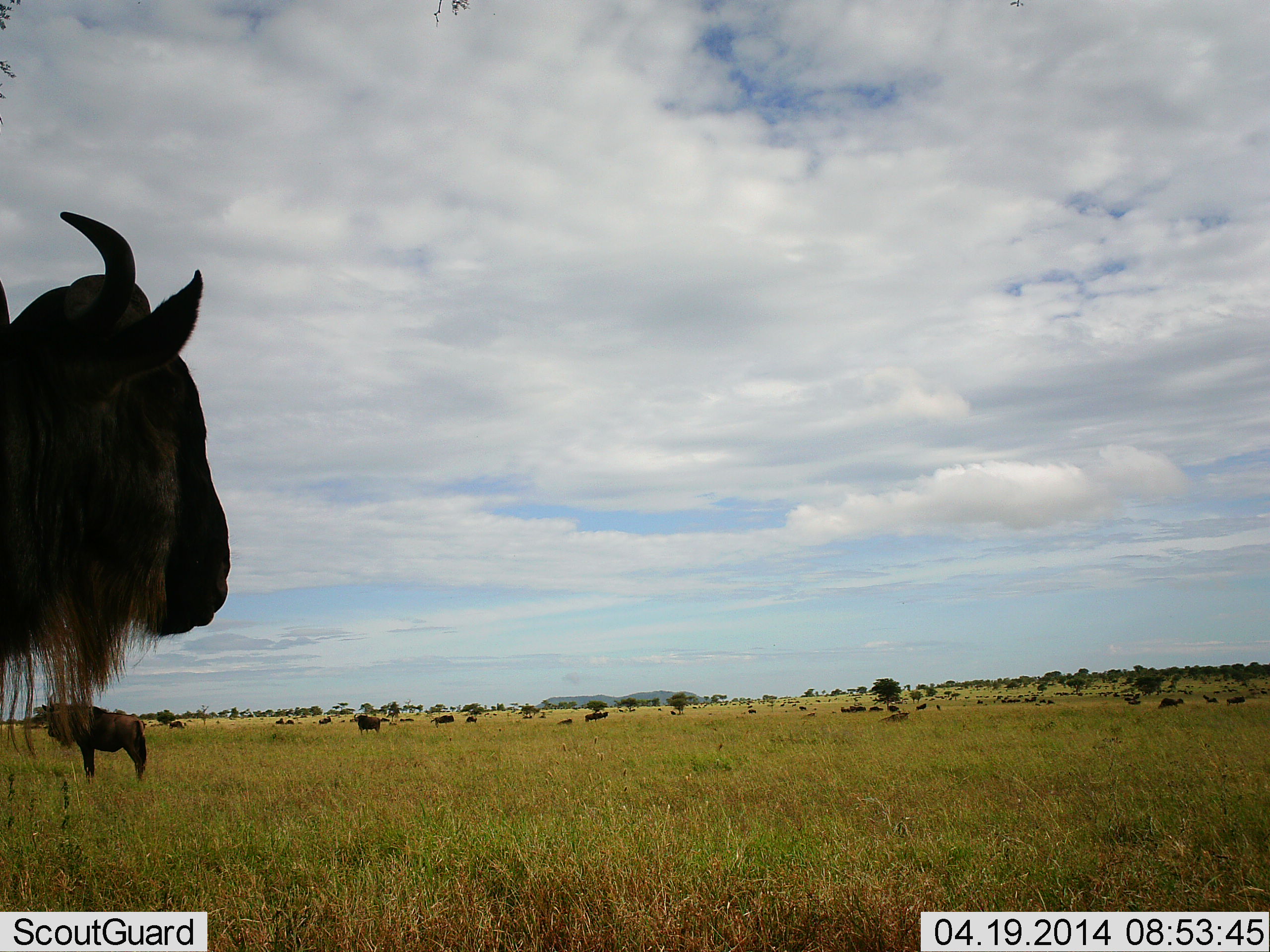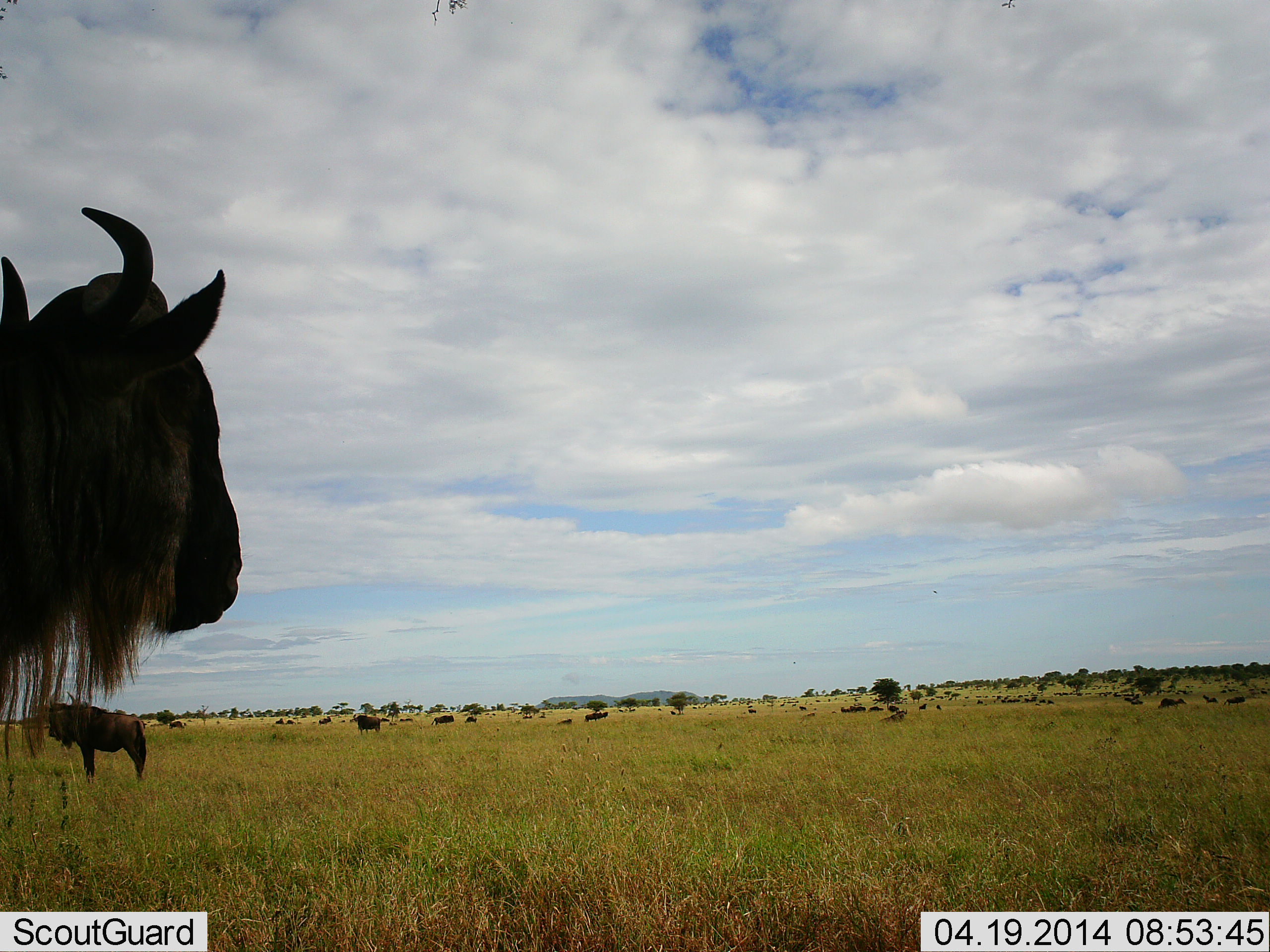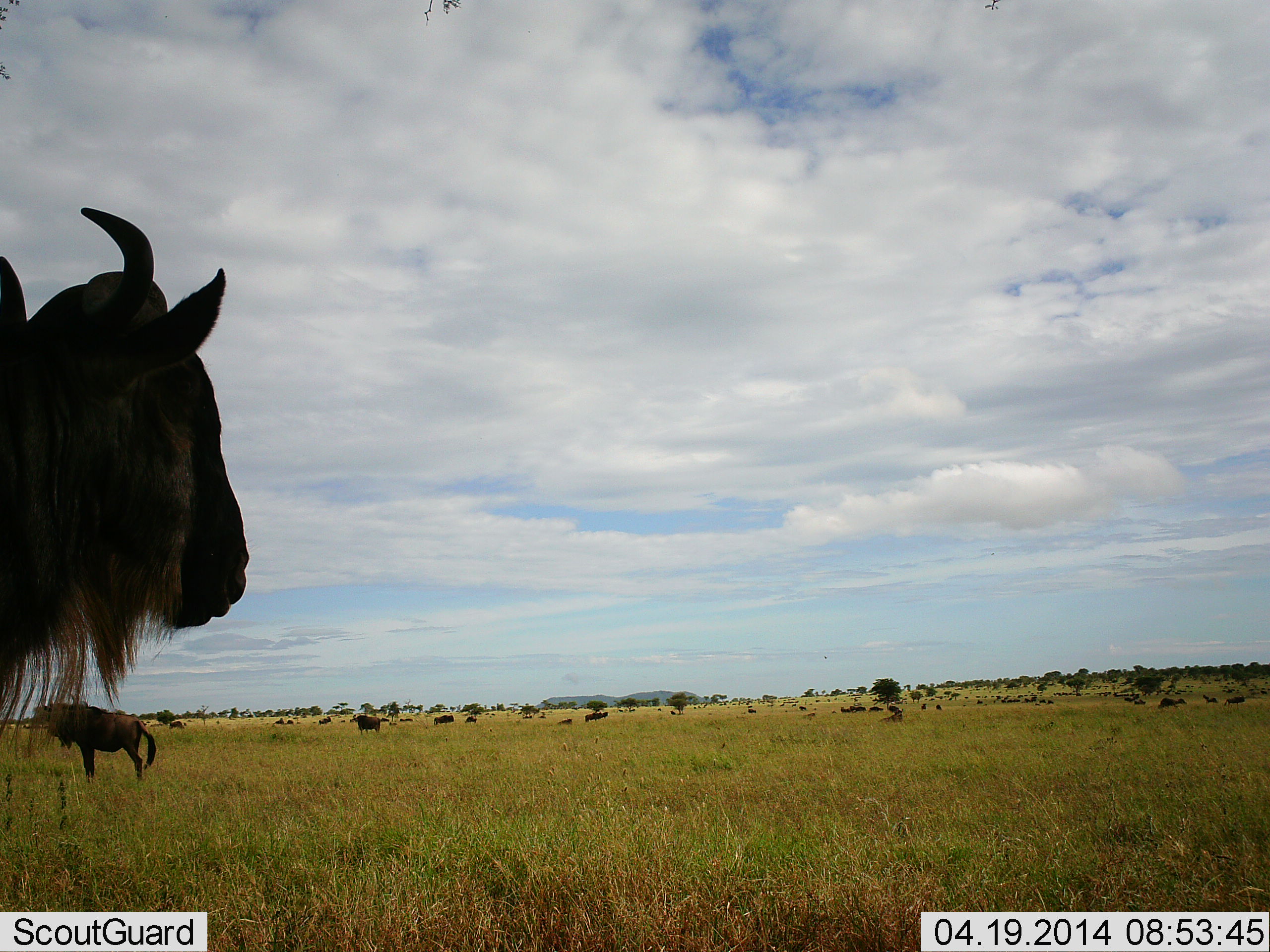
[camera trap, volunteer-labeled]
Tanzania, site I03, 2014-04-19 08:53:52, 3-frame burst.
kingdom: Animalia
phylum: Chordata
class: Mammalia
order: Artiodactyla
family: Bovidae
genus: Connochaetes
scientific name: Connochaetes taurinus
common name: blue wildebeest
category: wildebeest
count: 11-50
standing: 90%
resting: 30%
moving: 0%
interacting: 0%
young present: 0%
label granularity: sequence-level